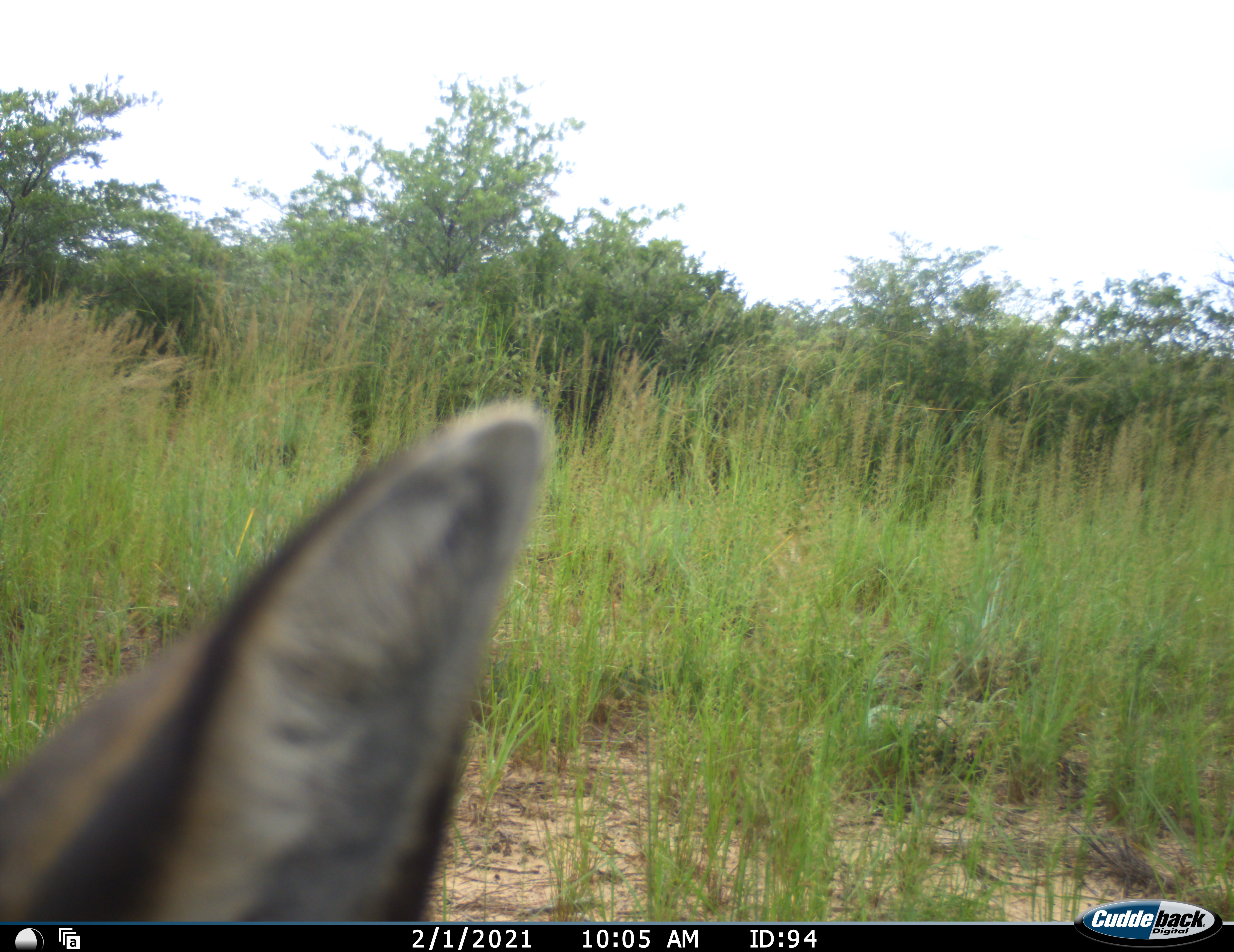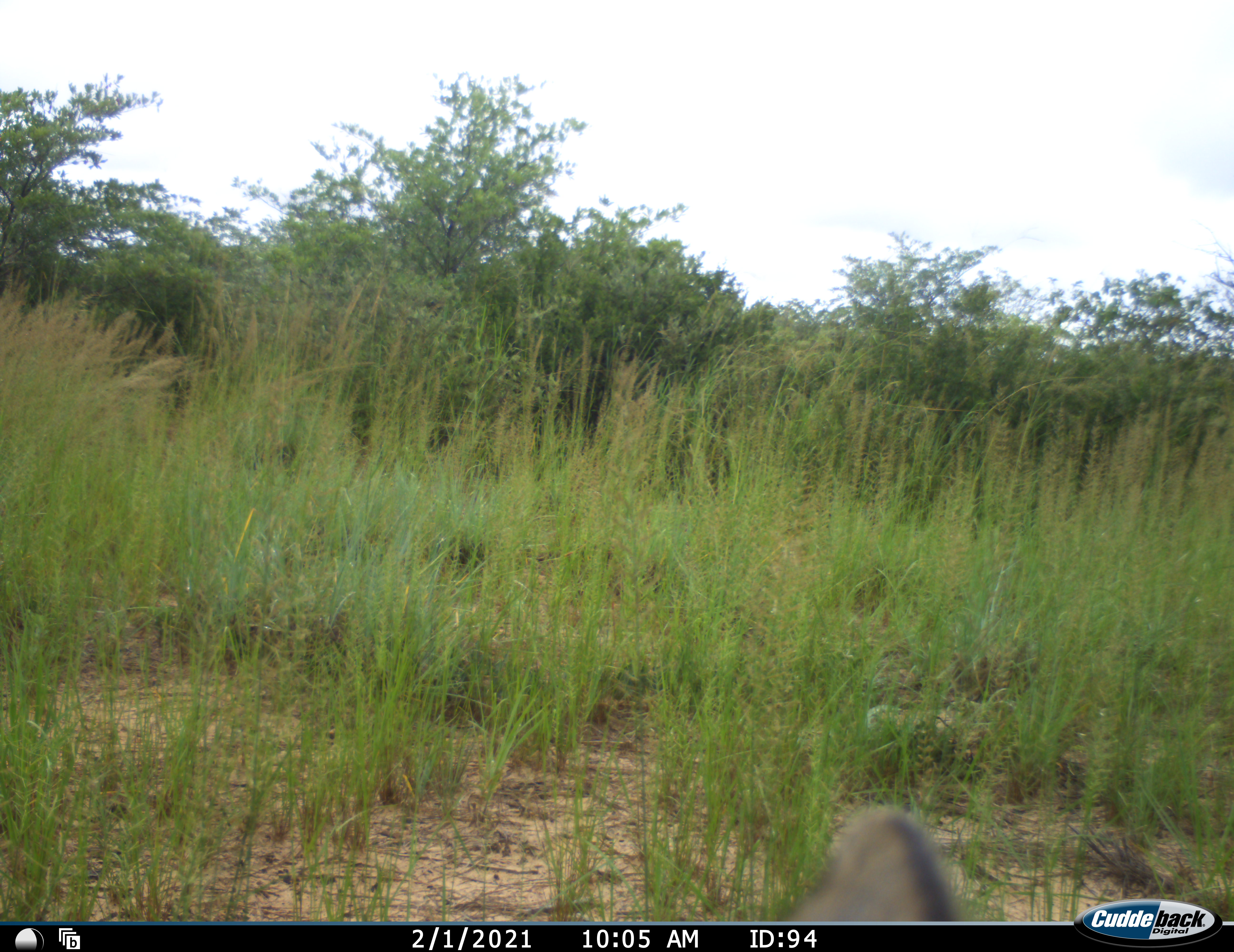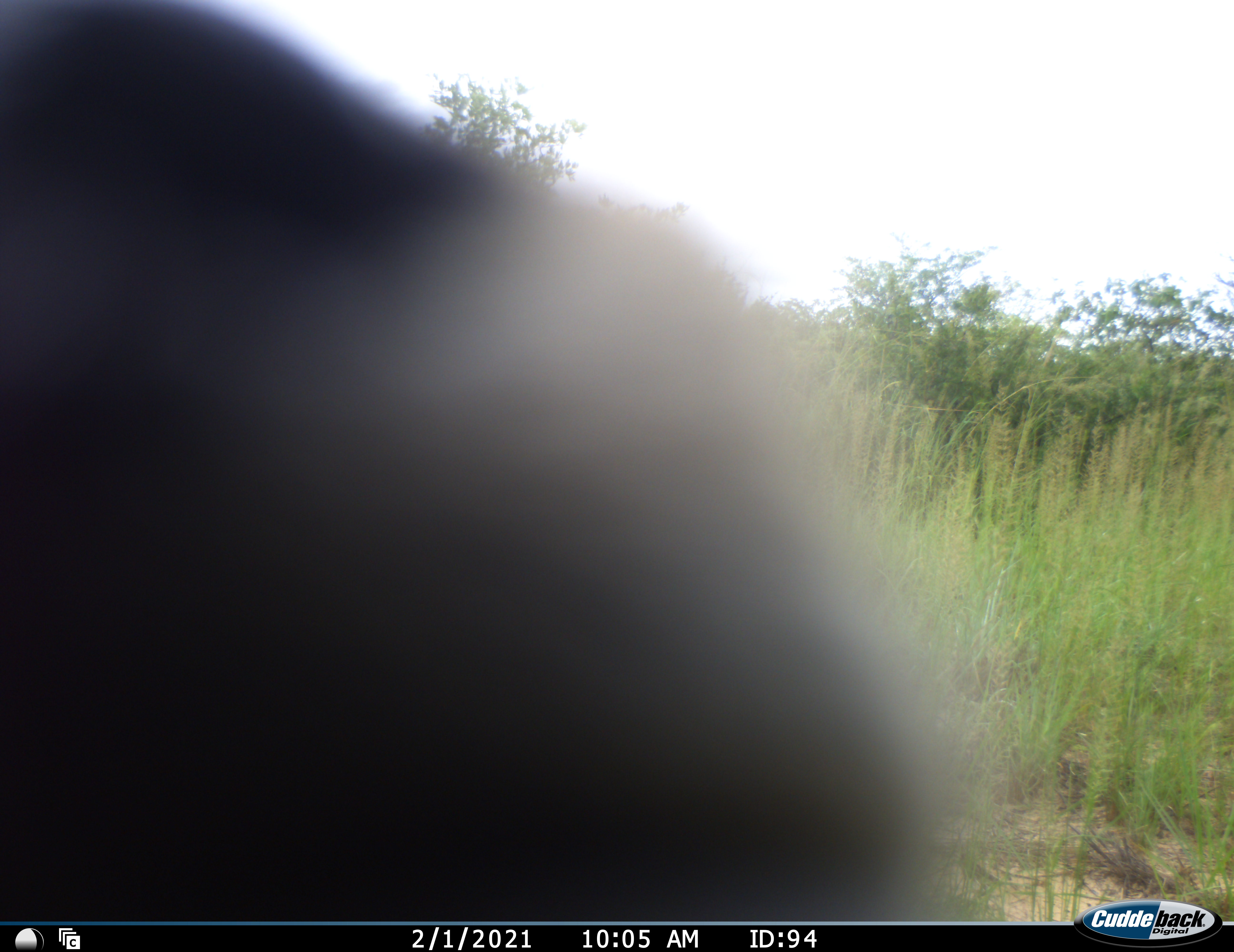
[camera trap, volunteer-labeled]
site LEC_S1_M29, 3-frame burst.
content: unidentified animal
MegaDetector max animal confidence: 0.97